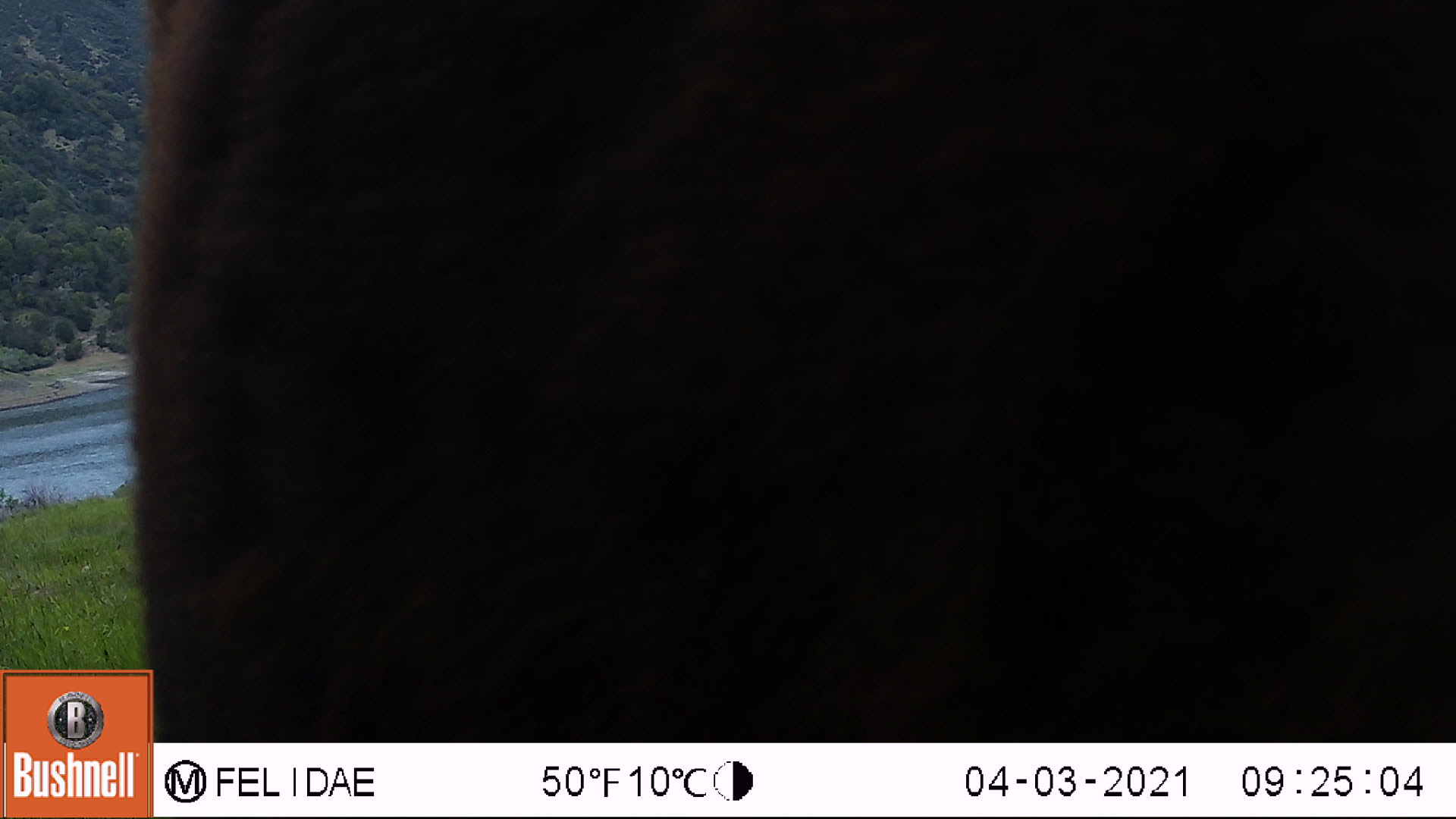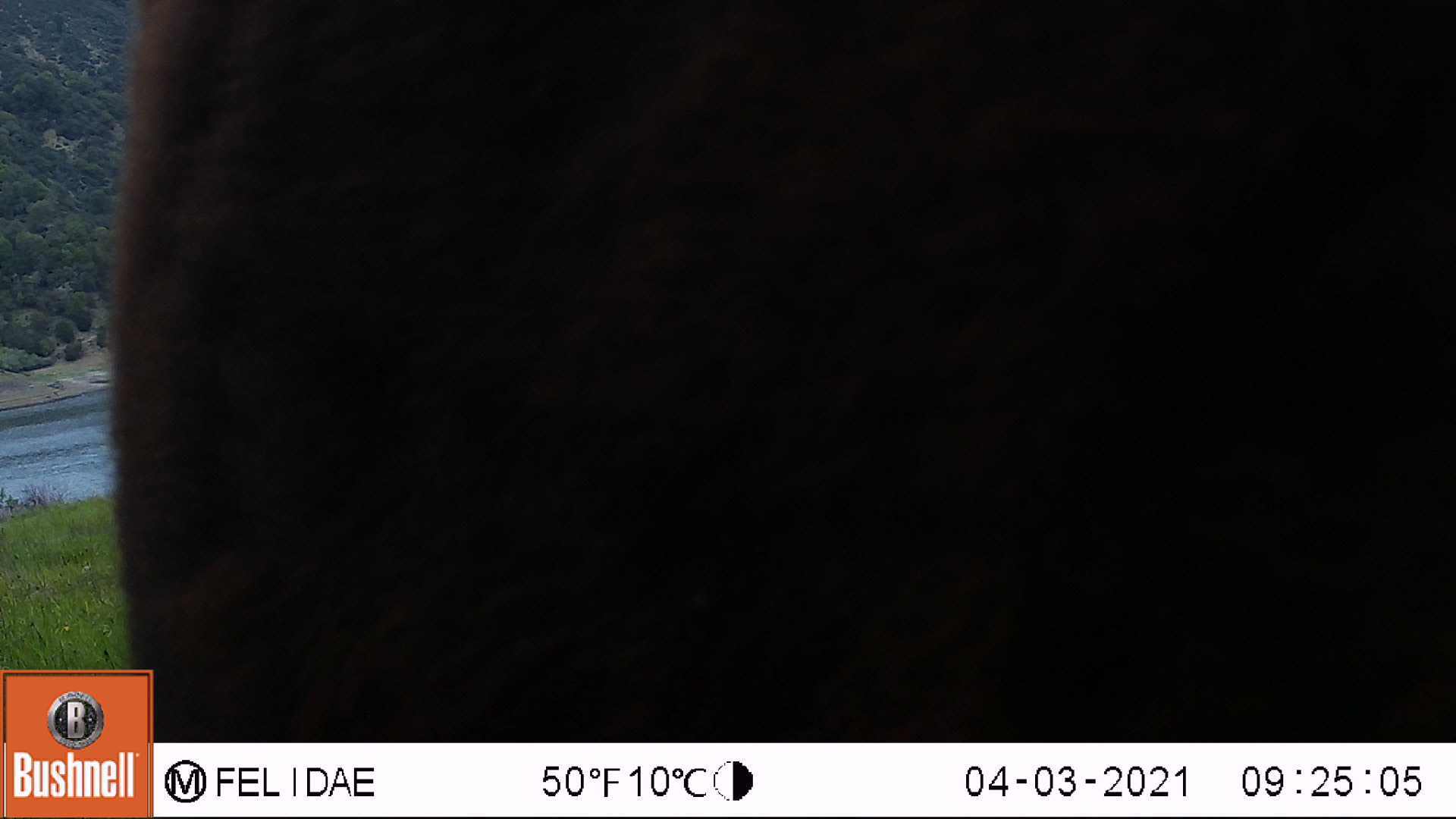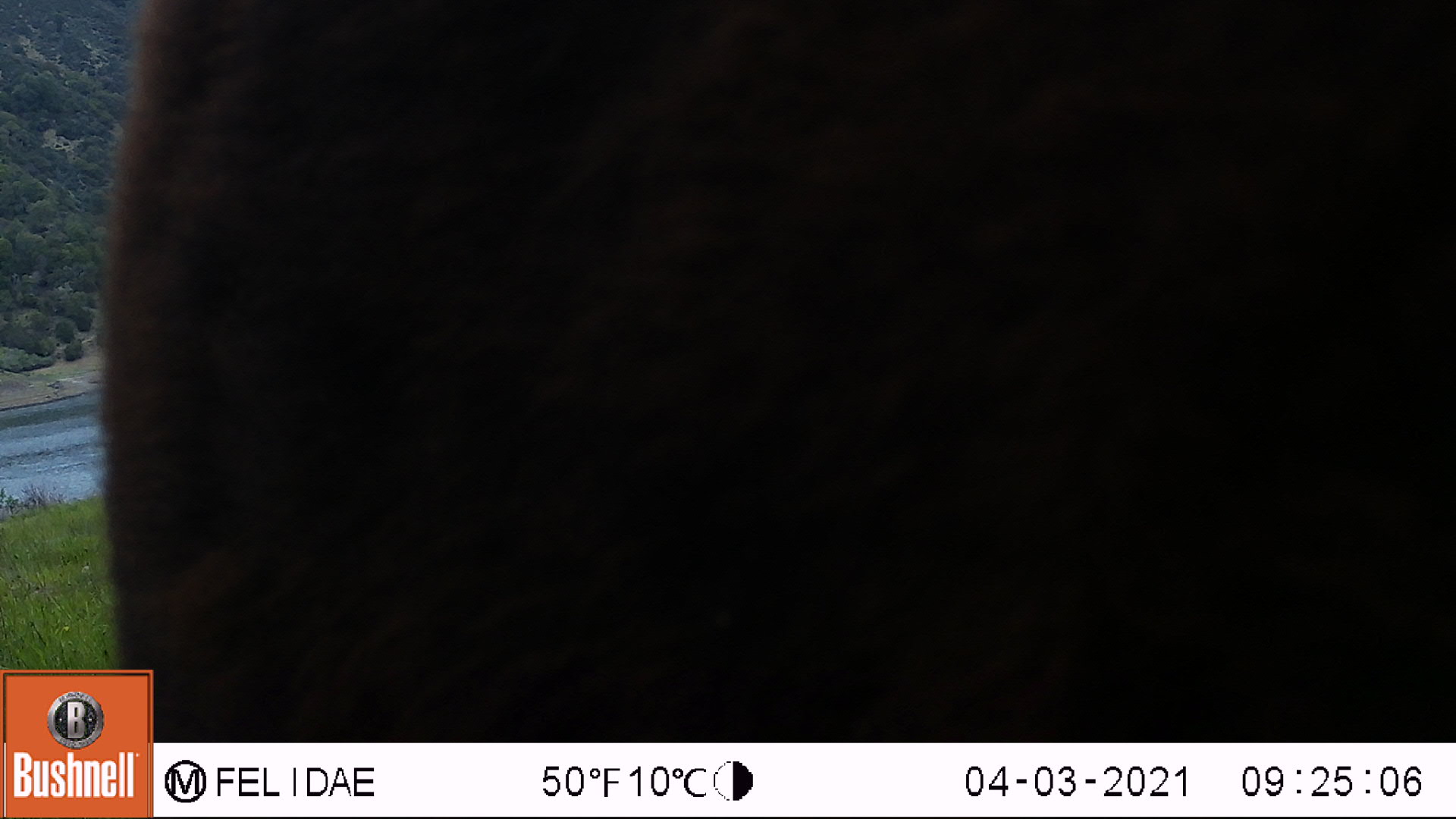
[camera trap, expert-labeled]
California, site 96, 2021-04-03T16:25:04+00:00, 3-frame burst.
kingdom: Animalia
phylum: Chordata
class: Mammalia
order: Artiodactyla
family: Bovidae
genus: Bos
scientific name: Bos taurus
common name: domestic cattle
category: cattle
Cattle (domestic cattle) (Bos taurus).